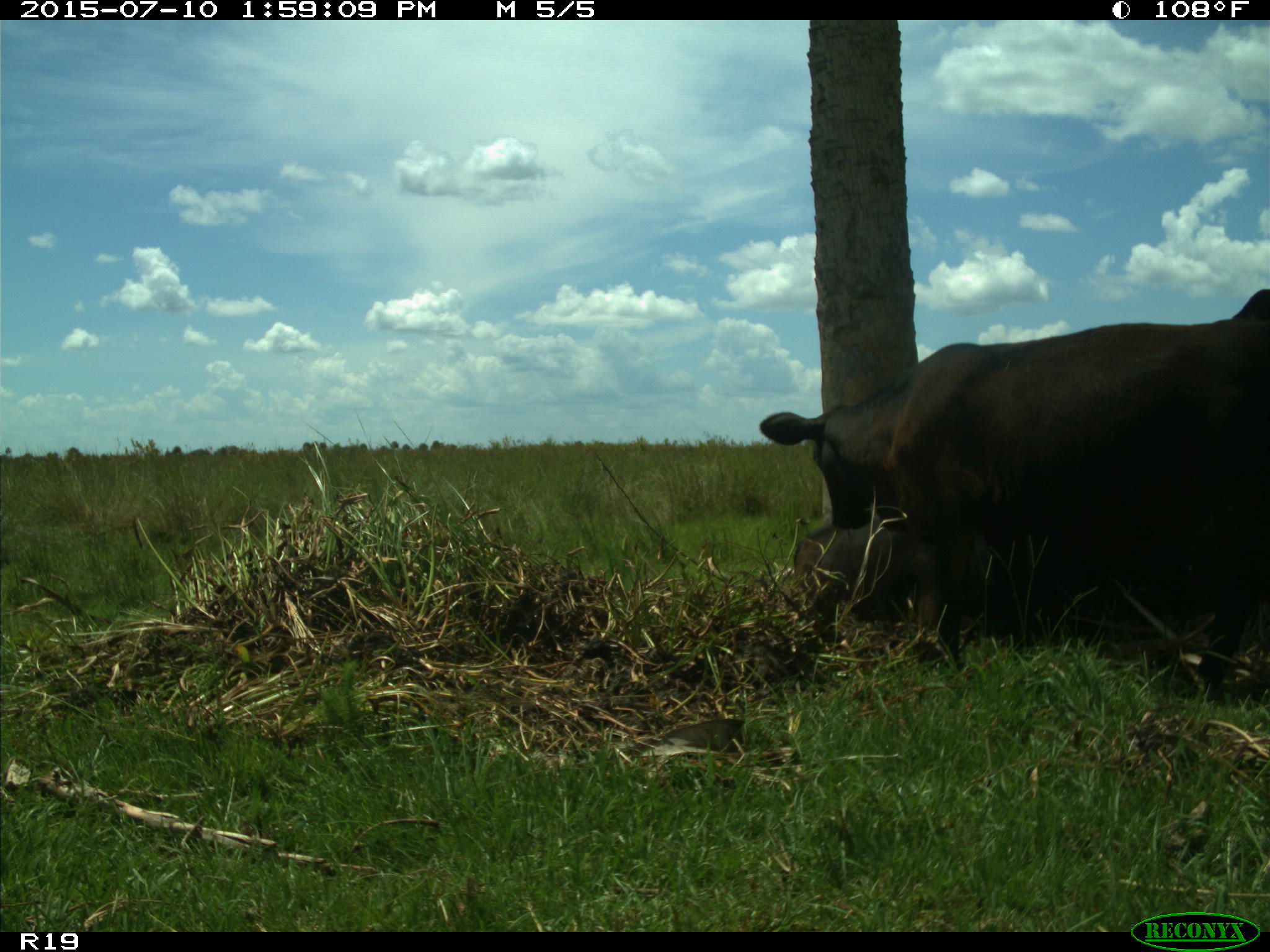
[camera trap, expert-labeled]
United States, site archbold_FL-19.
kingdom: Animalia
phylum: Chordata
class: Mammalia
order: Artiodactyla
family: Bovidae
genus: Bos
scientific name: Bos taurus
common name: domestic cow